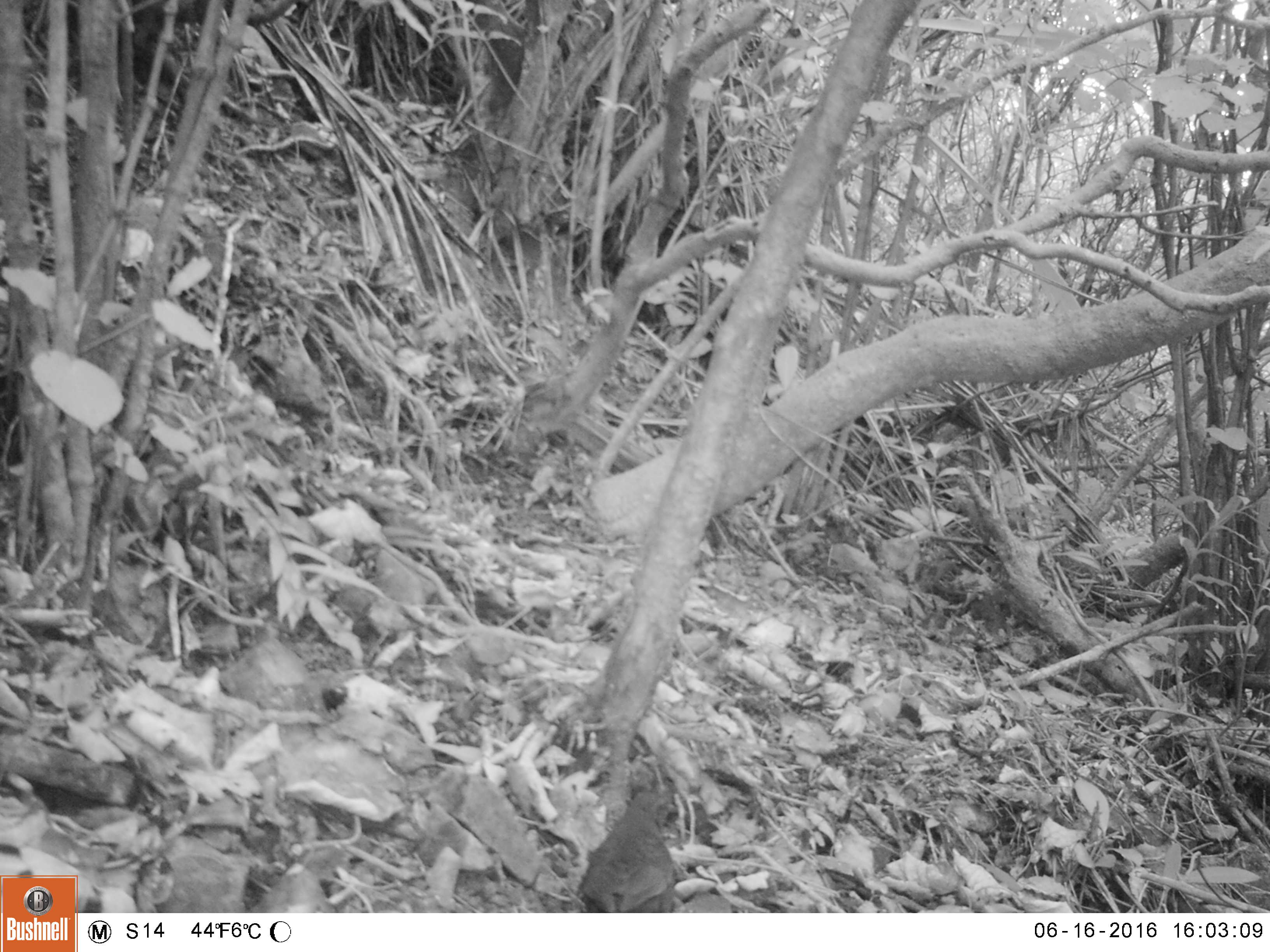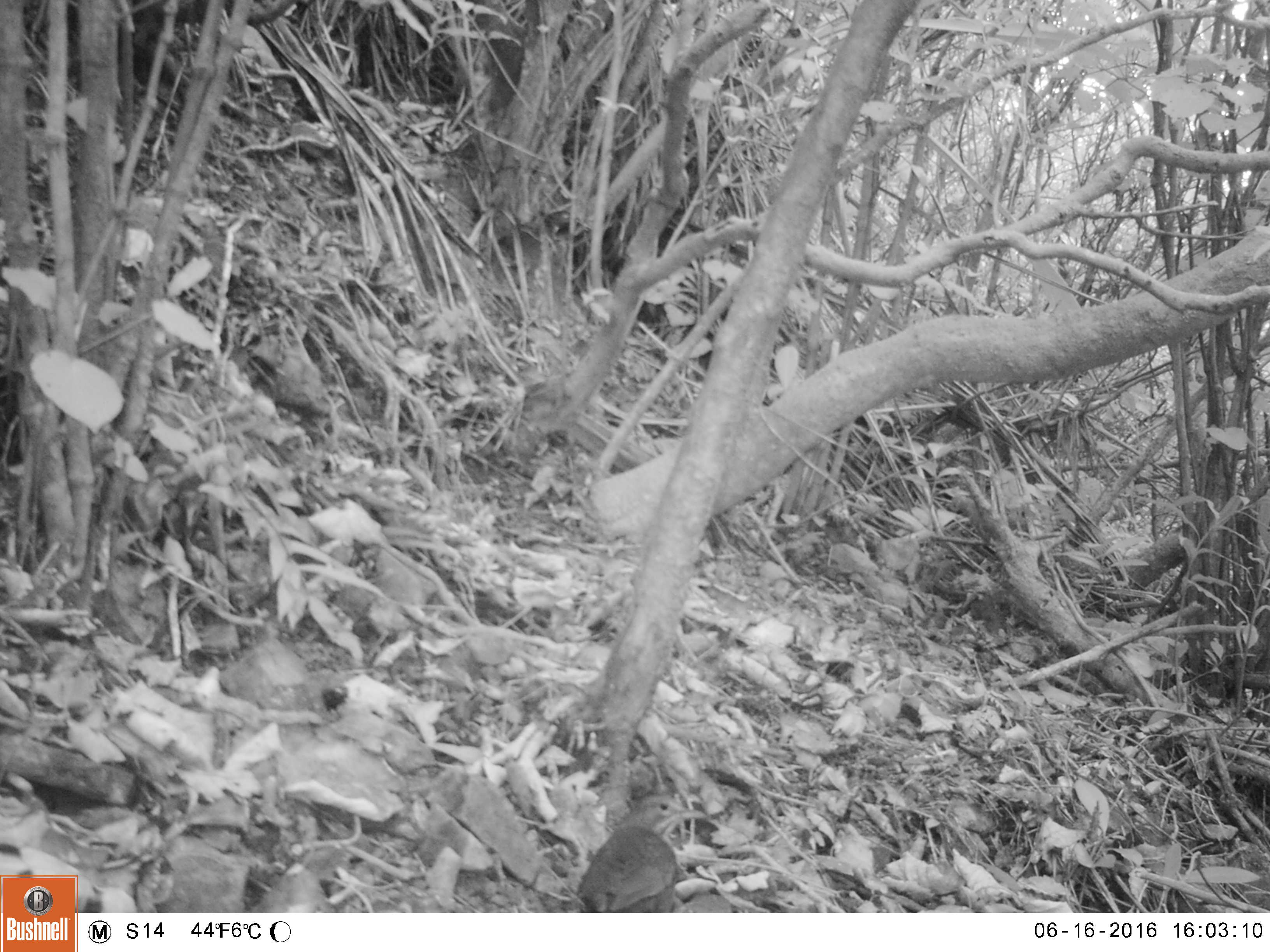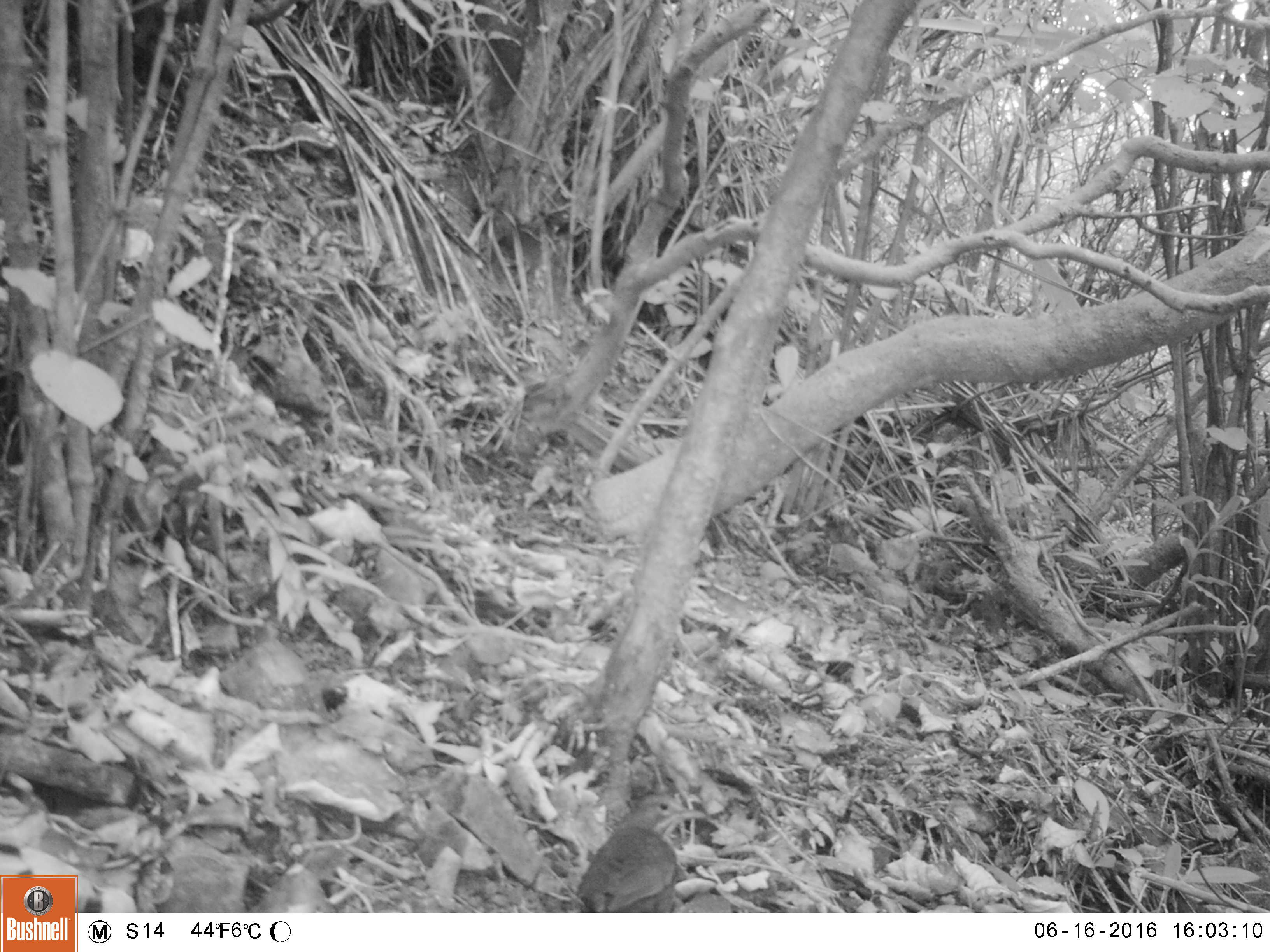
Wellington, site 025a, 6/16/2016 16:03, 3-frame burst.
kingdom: Animalia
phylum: Chordata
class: Aves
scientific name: Aves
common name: bird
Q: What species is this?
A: Bird (Aves).